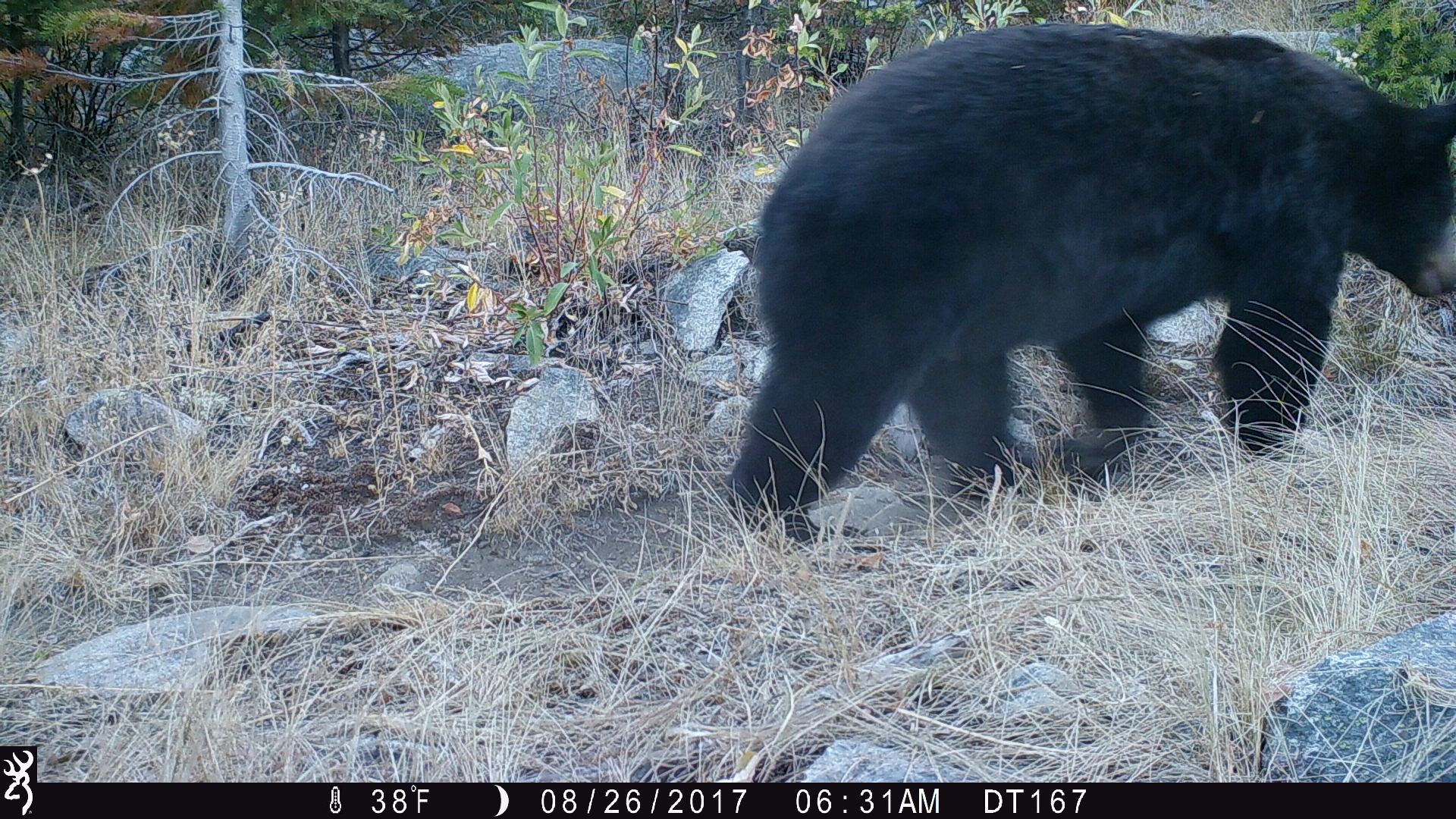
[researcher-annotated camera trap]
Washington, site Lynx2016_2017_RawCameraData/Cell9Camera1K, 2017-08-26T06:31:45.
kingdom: Animalia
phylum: Chordata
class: Mammalia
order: Carnivora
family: Ursidae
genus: Ursus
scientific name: Ursus americanus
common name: american black bear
Ursus americanus (american black bear). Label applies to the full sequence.